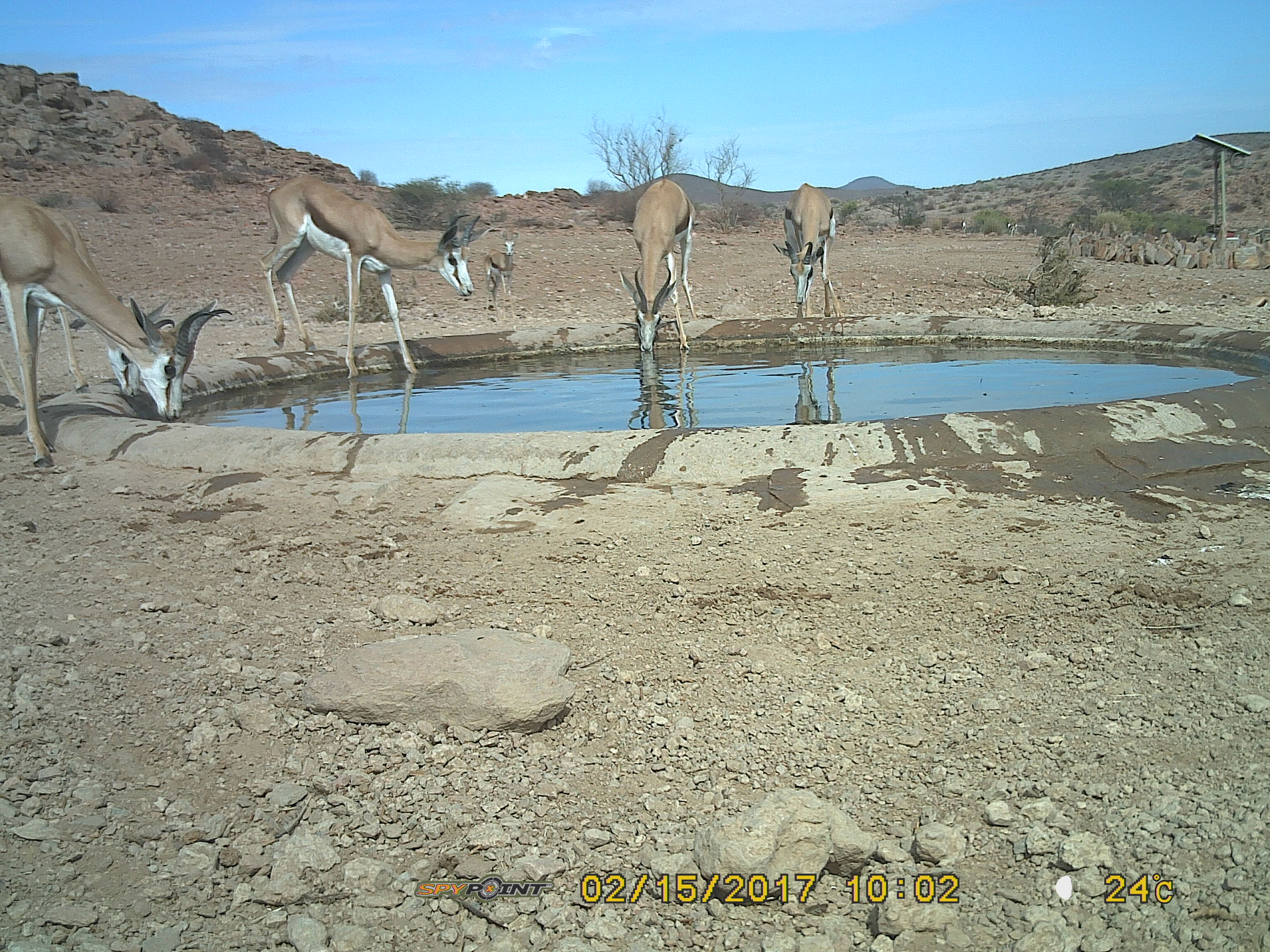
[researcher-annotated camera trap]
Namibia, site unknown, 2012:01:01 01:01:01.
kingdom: Animalia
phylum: Chordata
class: Mammalia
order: Artiodactyla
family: Bovidae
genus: Antidorcas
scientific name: Antidorcas marsupialis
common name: springbok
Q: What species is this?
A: Antidorcas marsupialis (springbok).